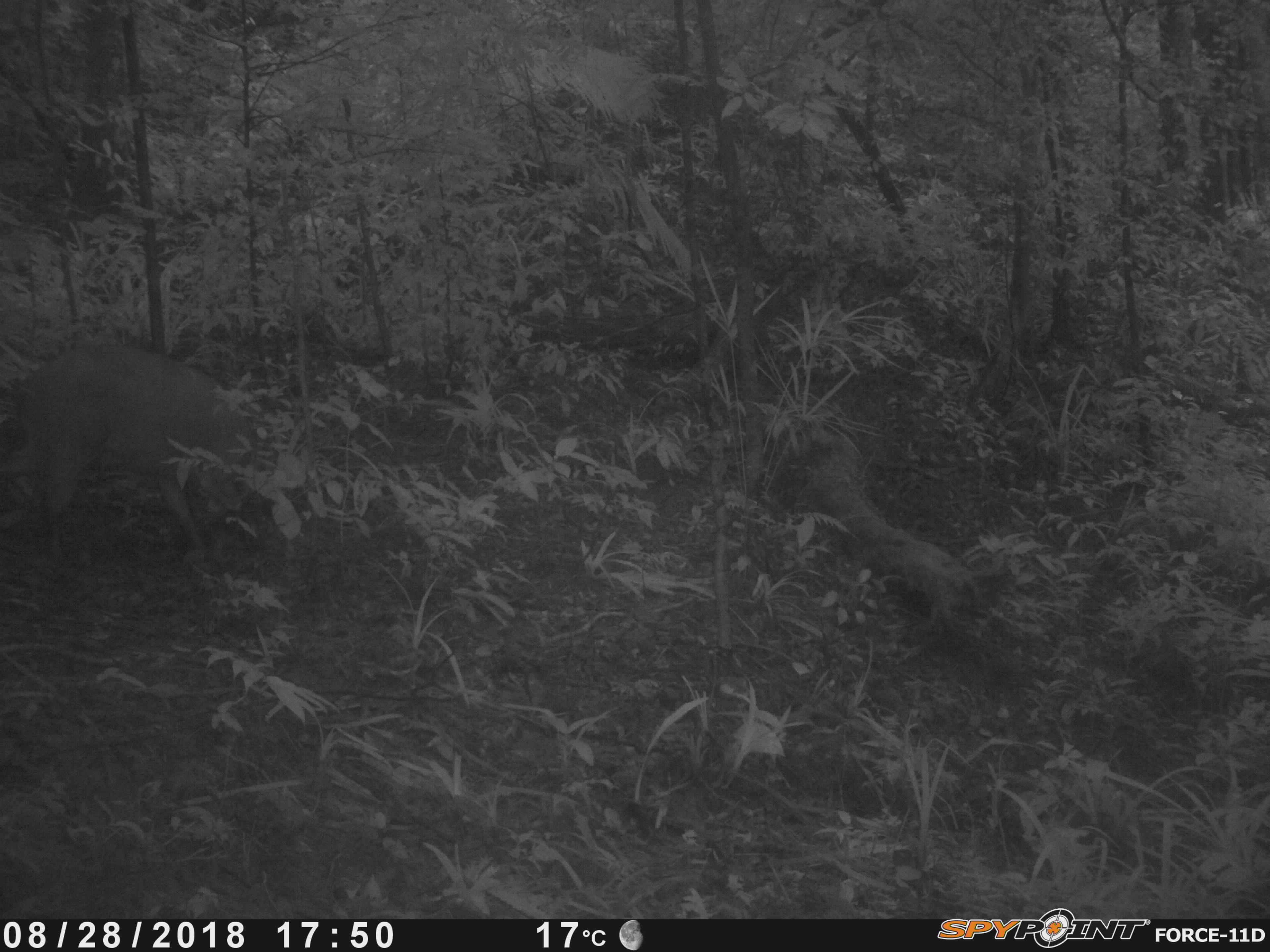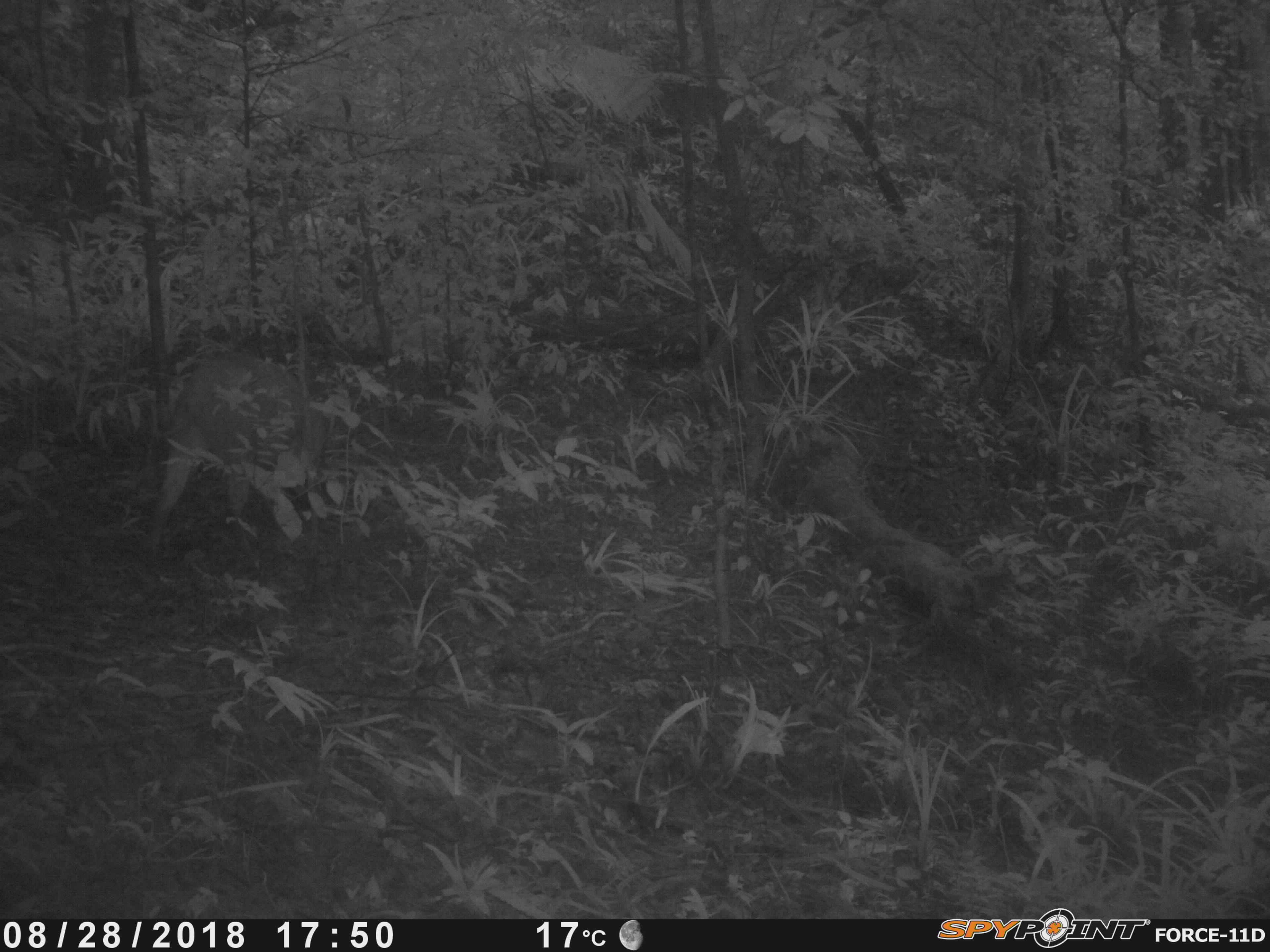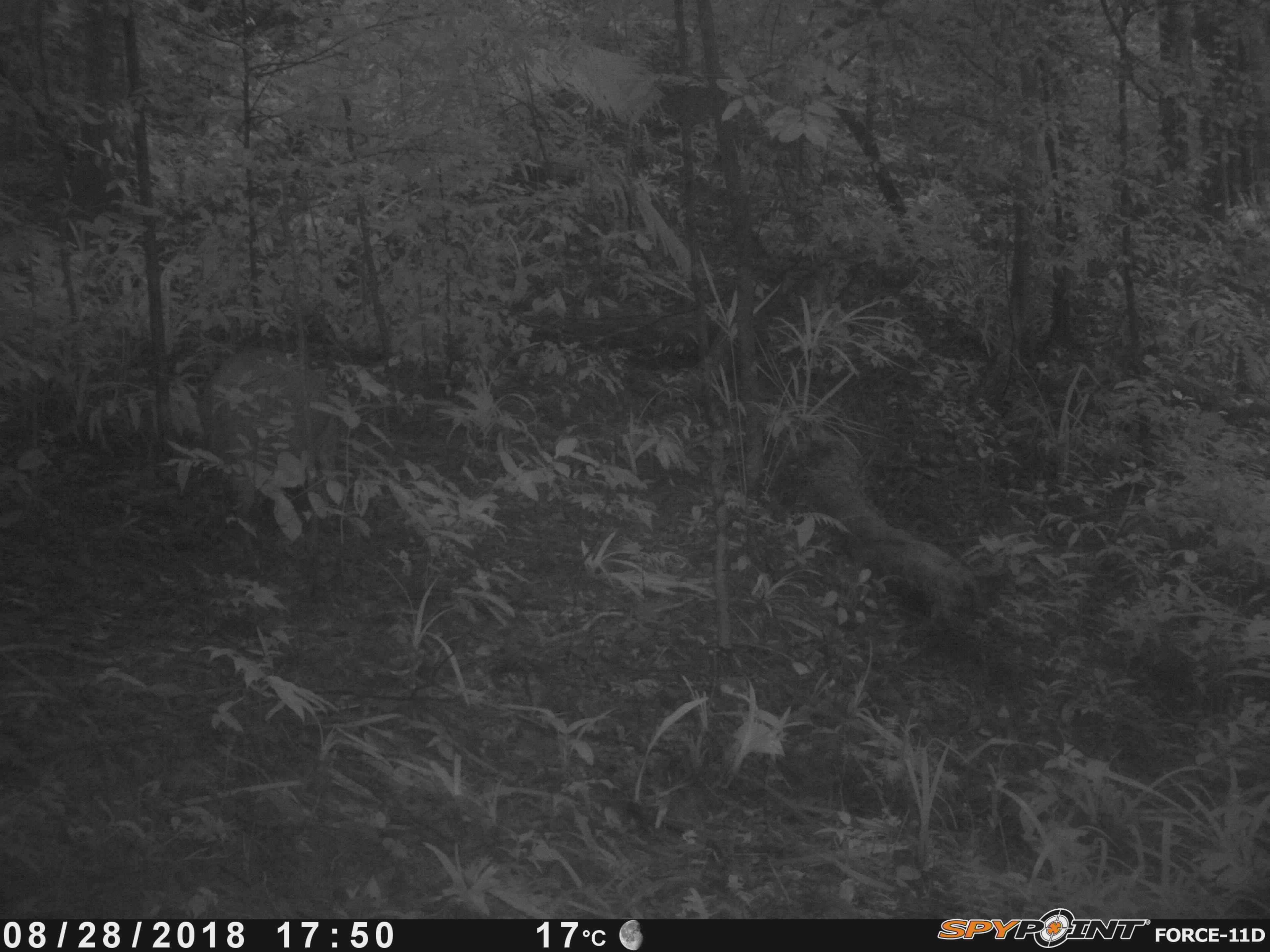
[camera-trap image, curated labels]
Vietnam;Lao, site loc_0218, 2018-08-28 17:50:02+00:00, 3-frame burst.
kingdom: Animalia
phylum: Chordata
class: Mammalia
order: Artiodactyla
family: Suidae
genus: Sus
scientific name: Sus scrofa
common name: eurasian wild pig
Eurasian wild pig (Sus scrofa). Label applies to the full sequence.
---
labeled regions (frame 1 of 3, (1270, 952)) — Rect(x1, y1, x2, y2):
eurasian wild pig: Rect(0, 340, 266, 569)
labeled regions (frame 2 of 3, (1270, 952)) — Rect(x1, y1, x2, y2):
eurasian wild pig: Rect(141, 351, 328, 567)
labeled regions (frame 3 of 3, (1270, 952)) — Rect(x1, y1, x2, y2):
eurasian wild pig: Rect(200, 343, 364, 530)